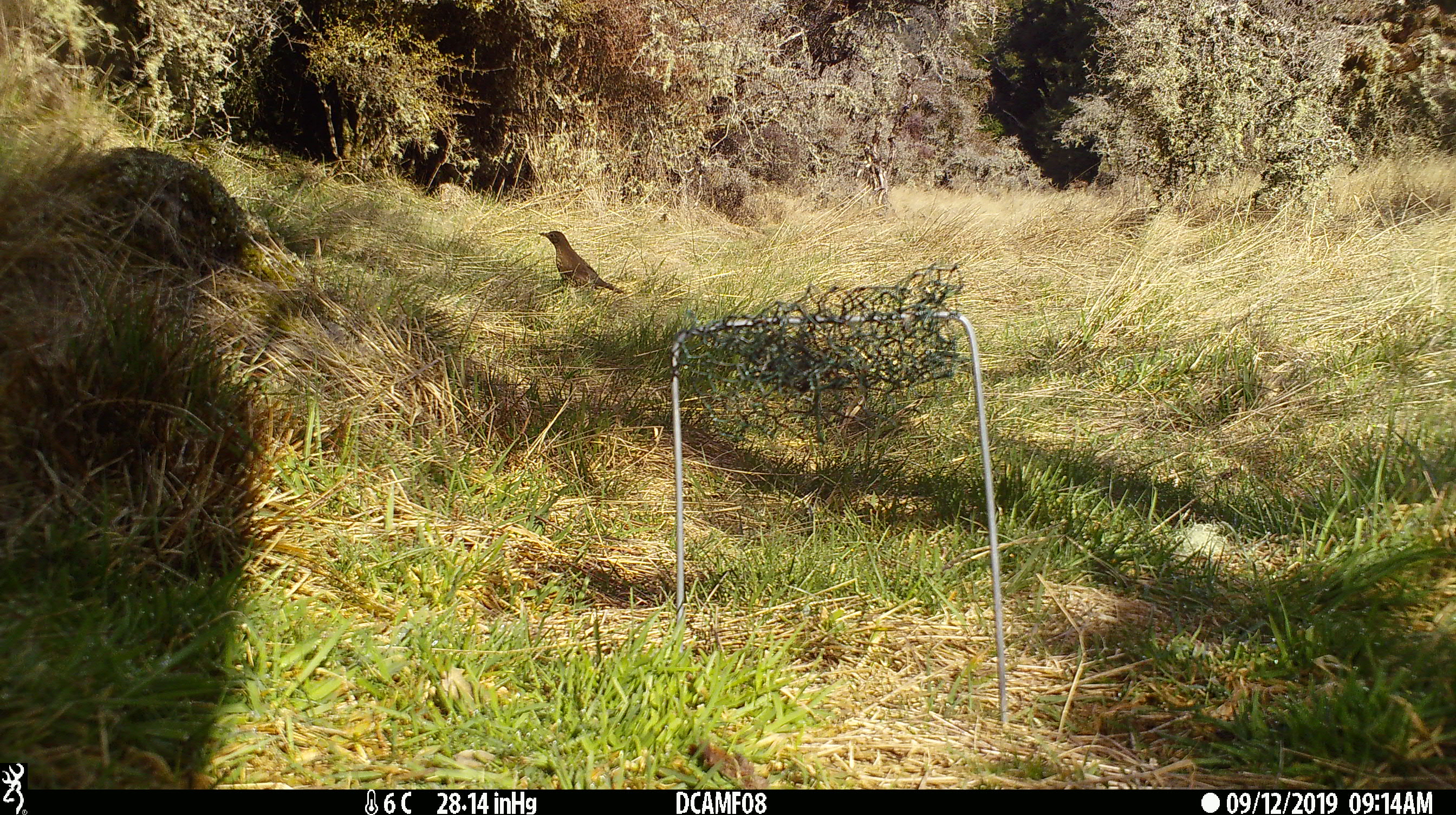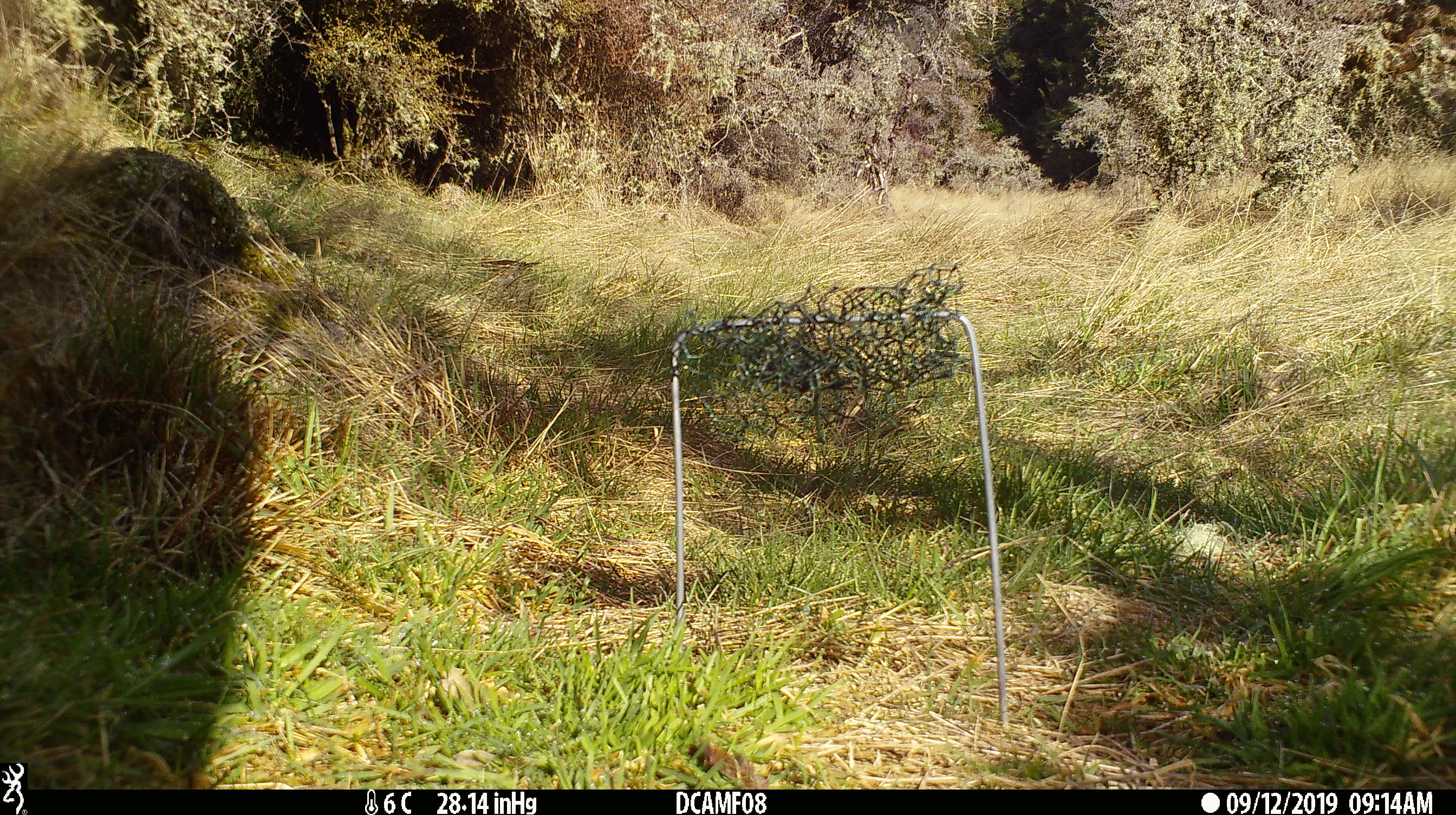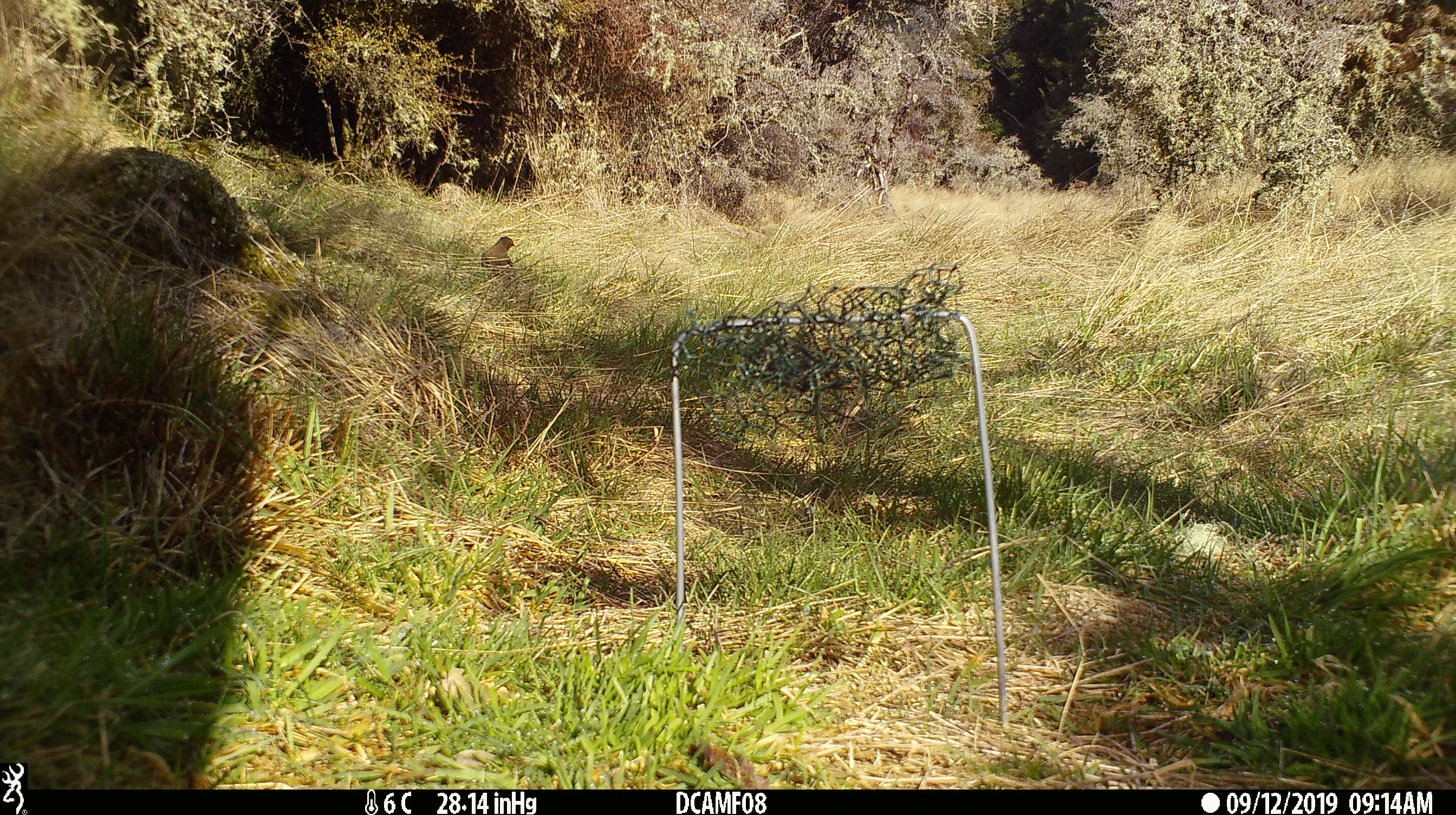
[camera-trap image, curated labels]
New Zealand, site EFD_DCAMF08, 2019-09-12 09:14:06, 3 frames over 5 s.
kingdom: Animalia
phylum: Chordata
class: Aves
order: Passeriformes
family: Turdidae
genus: Turdus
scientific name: Turdus philomelos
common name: song thrush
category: thrush